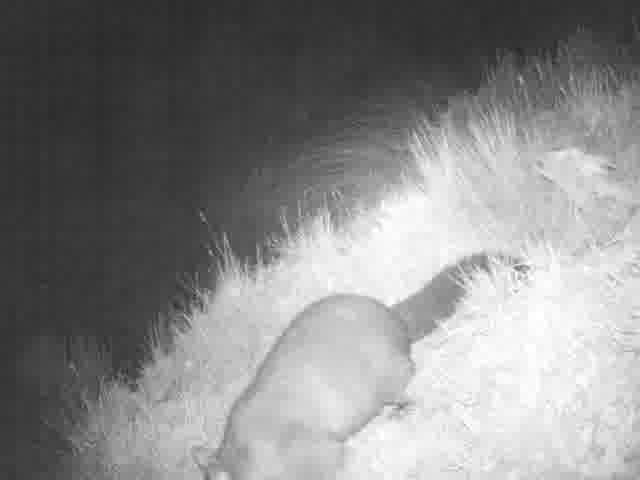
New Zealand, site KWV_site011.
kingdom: Animalia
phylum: Chordata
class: Mammalia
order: Diprotodontia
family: Phalangeridae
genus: Trichosurus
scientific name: Trichosurus vulpecula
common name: common brushtail possum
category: possum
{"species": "possum (common brushtail possum) (Trichosurus vulpecula)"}